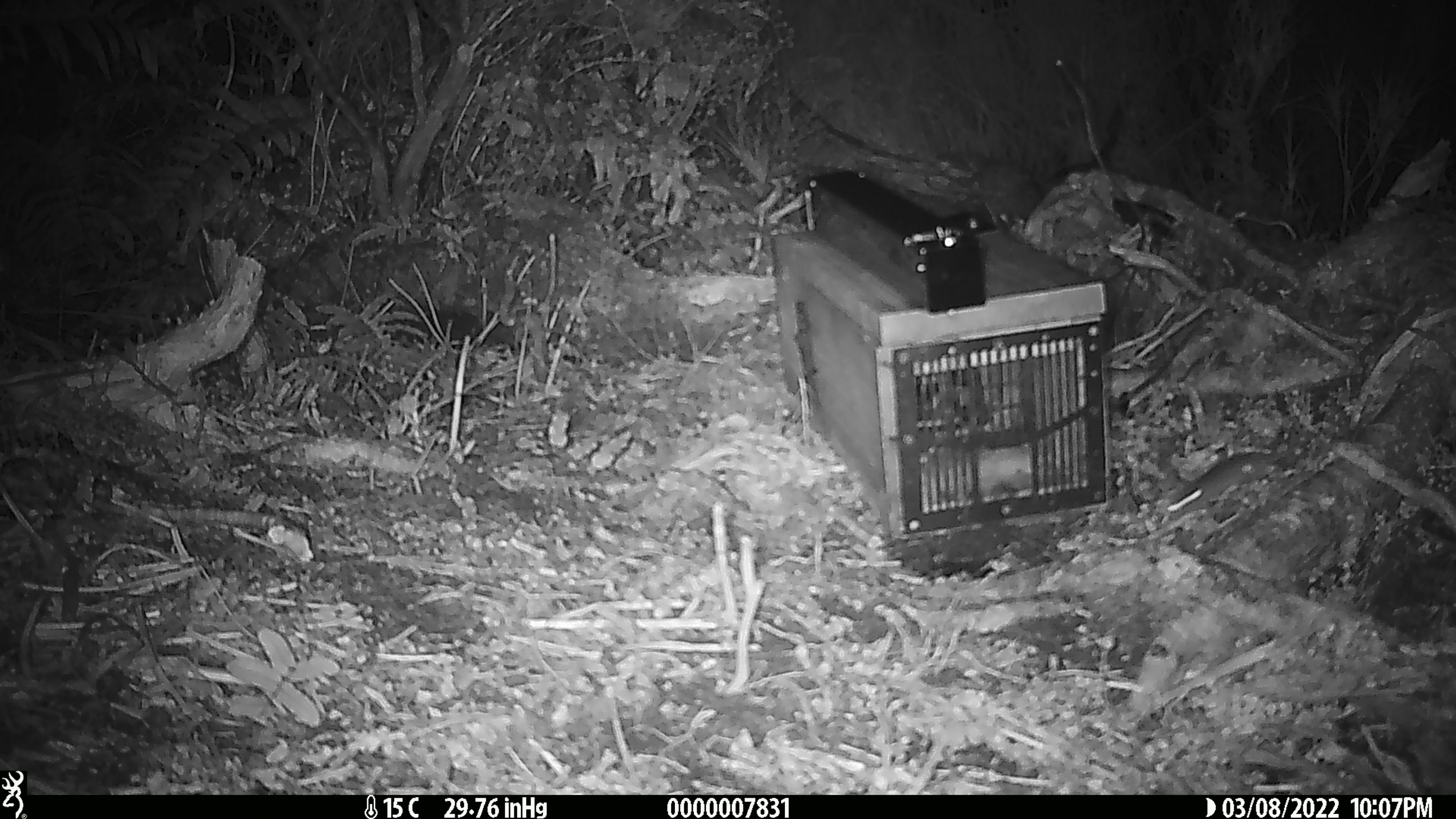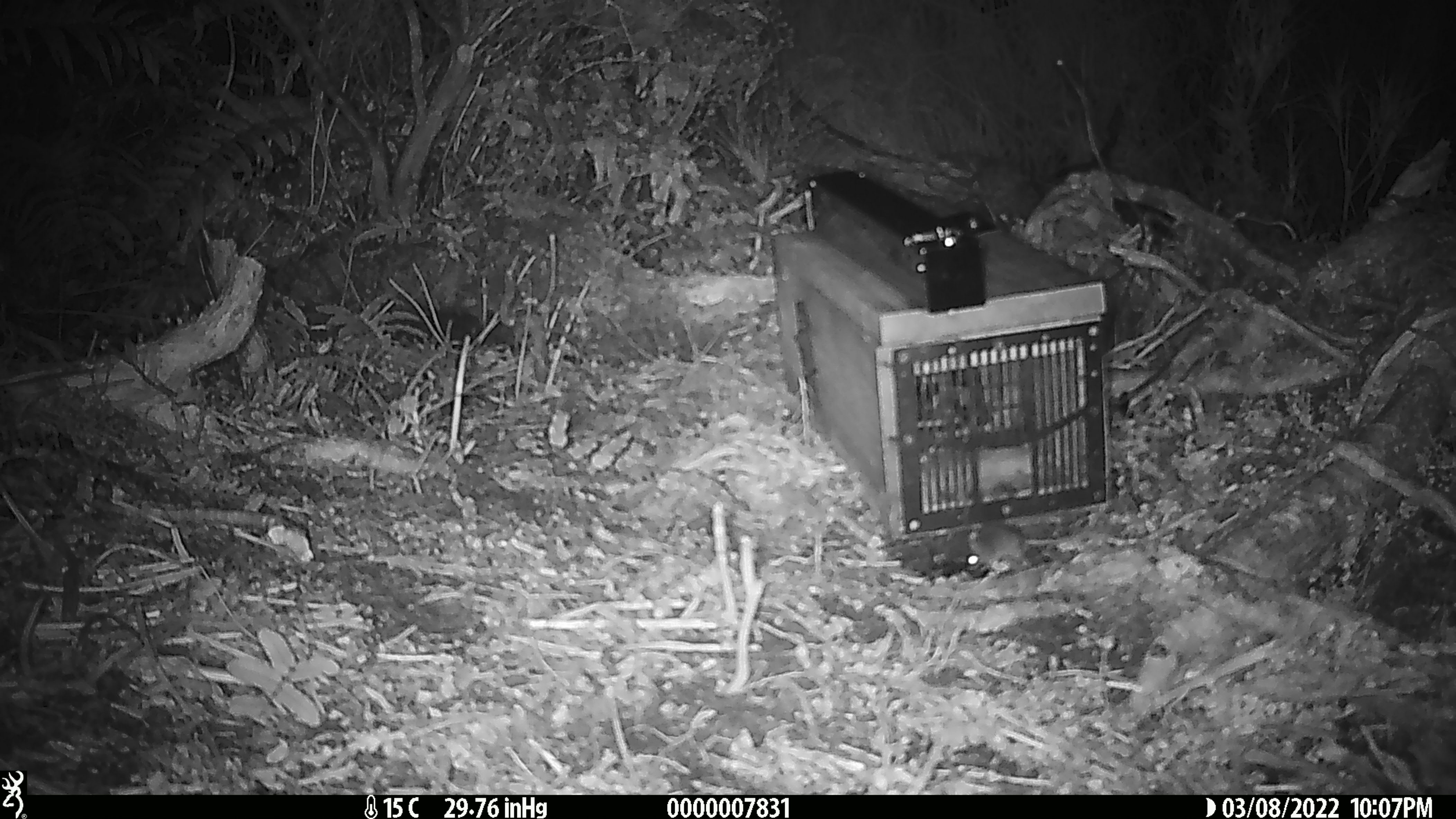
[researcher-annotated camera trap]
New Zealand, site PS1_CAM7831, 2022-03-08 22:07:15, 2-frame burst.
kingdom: Animalia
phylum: Chordata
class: Mammalia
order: Rodentia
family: Muridae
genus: Mus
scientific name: Mus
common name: mouse